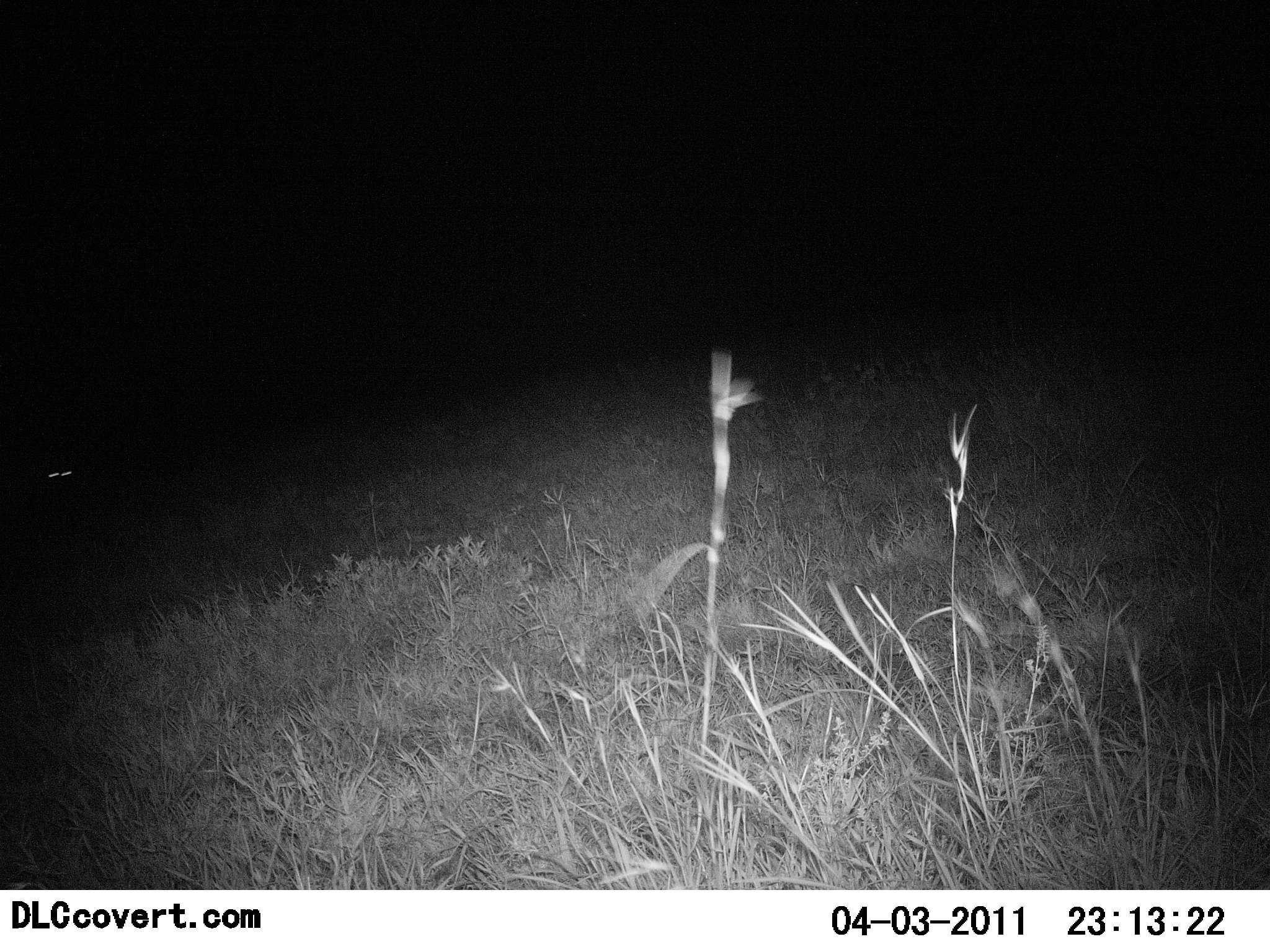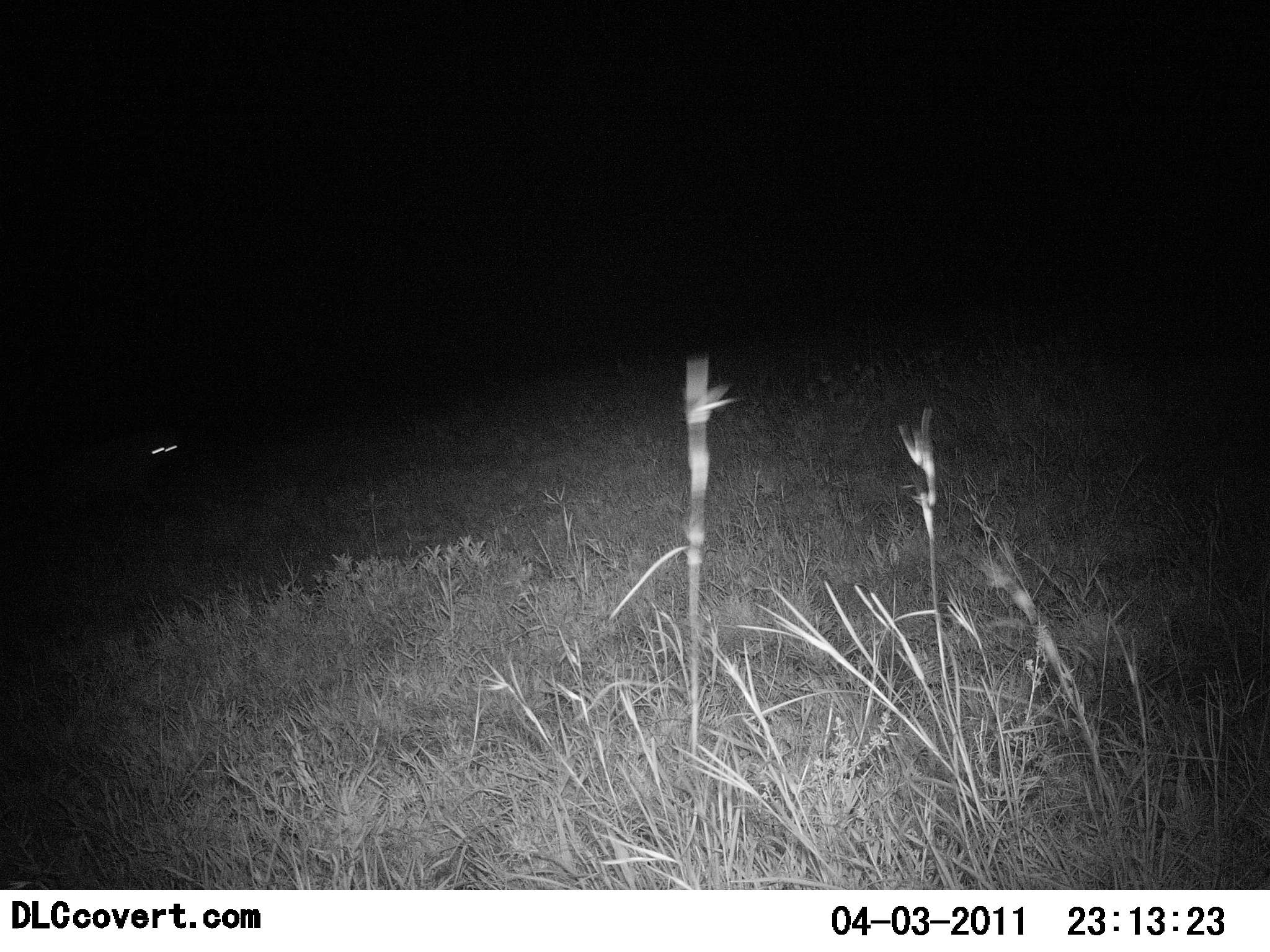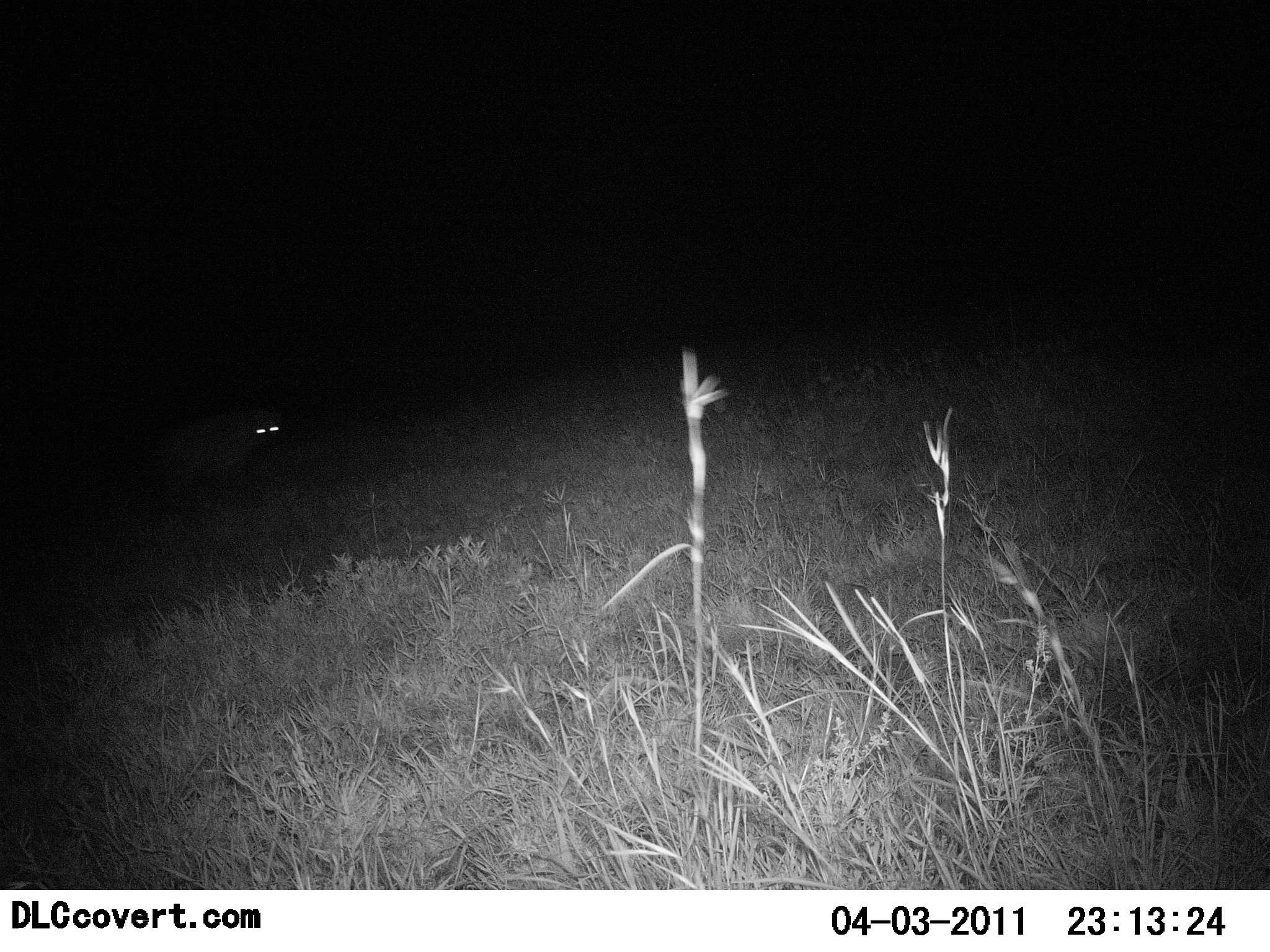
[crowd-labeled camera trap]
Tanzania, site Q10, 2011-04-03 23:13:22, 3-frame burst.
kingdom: Animalia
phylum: Chordata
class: Mammalia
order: Carnivora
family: Hyaenidae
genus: Crocuta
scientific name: Crocuta crocuta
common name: spotted hyena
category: hyenaspotted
Hyenaspotted (spotted hyena) (Crocuta crocuta), count 1. Behavior (volunteer vote fractions): standing 0%, resting 0%, moving 100%, interacting 0%. Young present (vote fraction): 0%. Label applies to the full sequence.